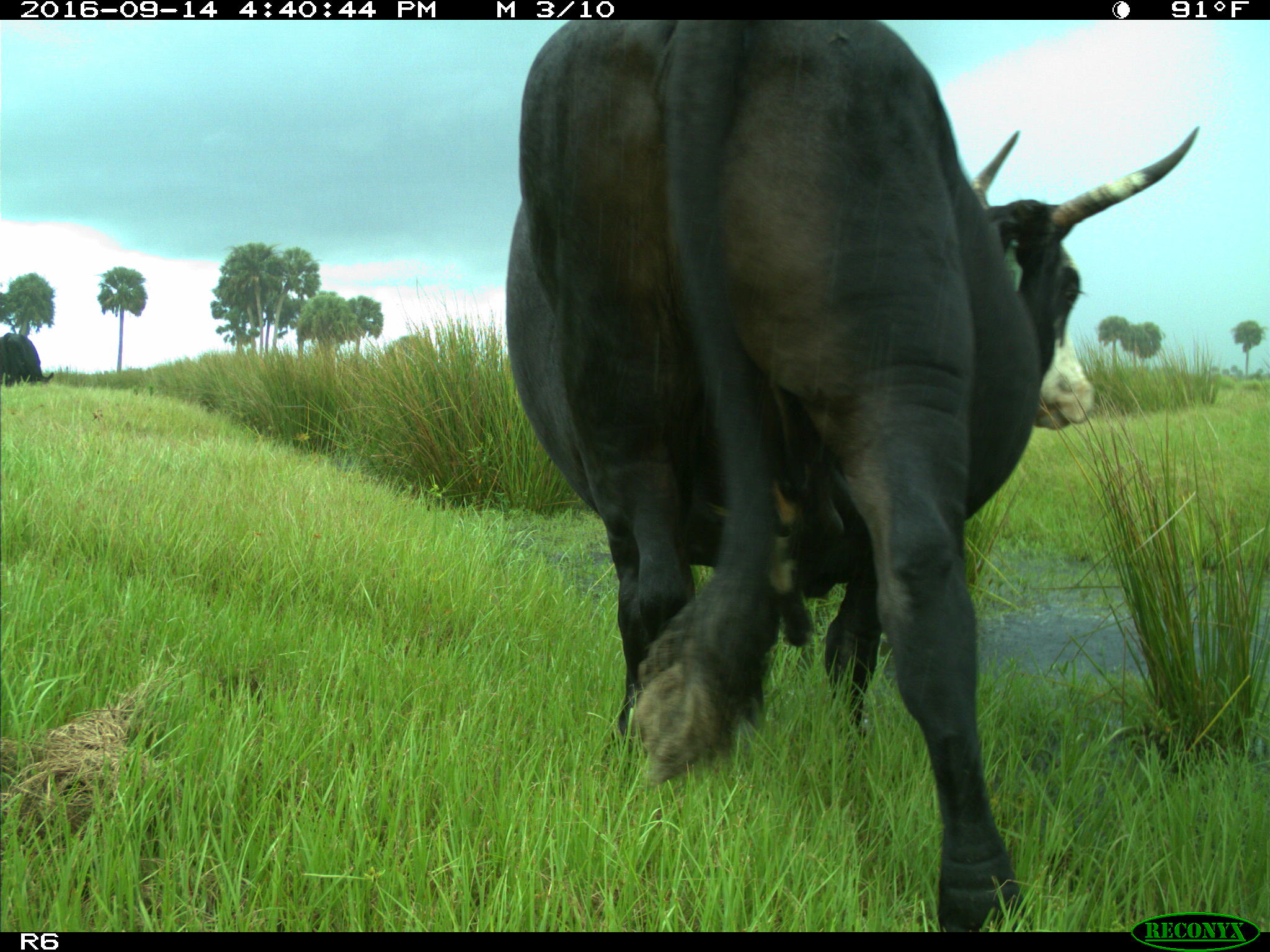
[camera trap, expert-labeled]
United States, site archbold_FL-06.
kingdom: Animalia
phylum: Chordata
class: Mammalia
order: Artiodactyla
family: Bovidae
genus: Bos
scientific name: Bos taurus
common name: domestic cow